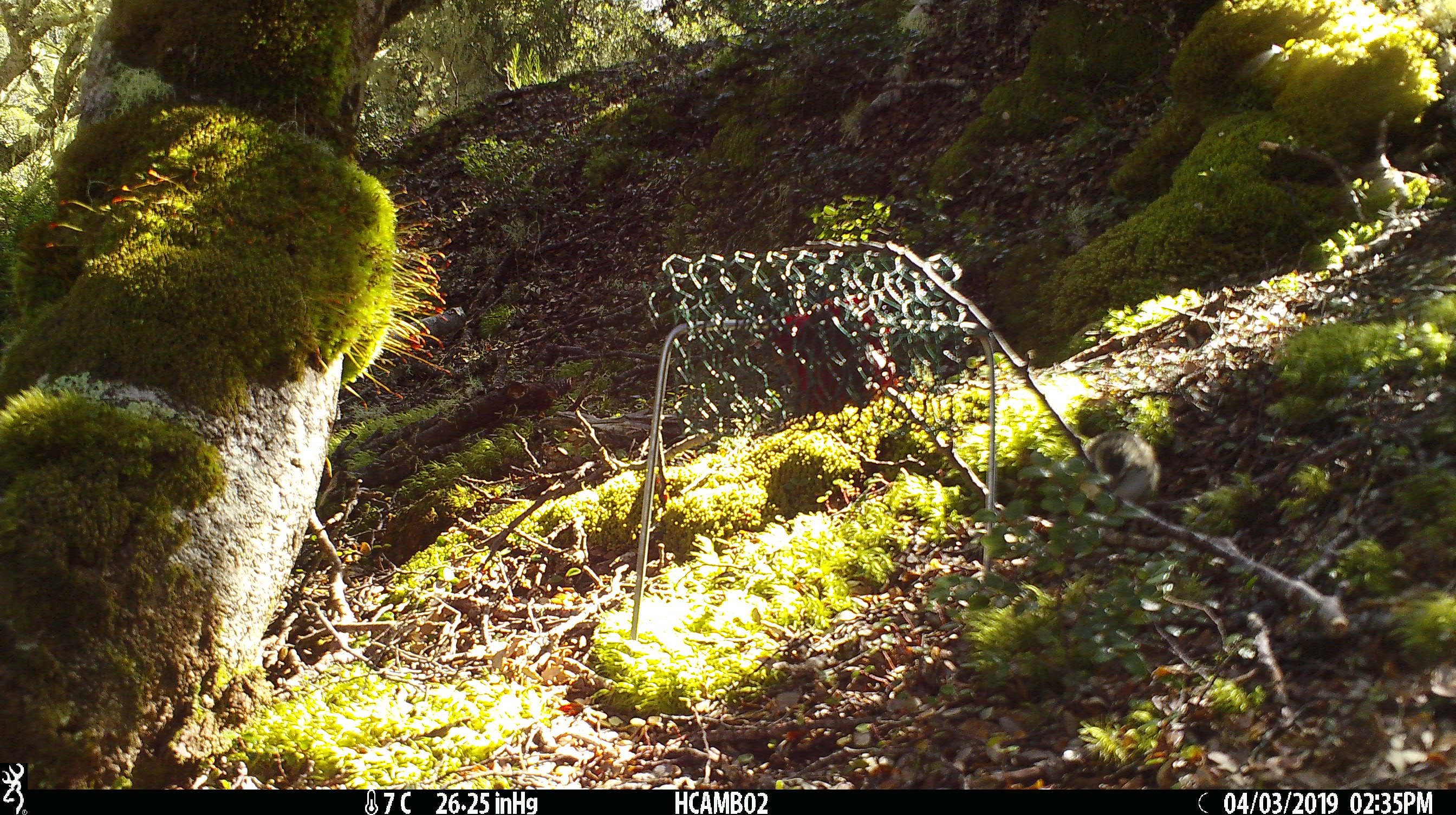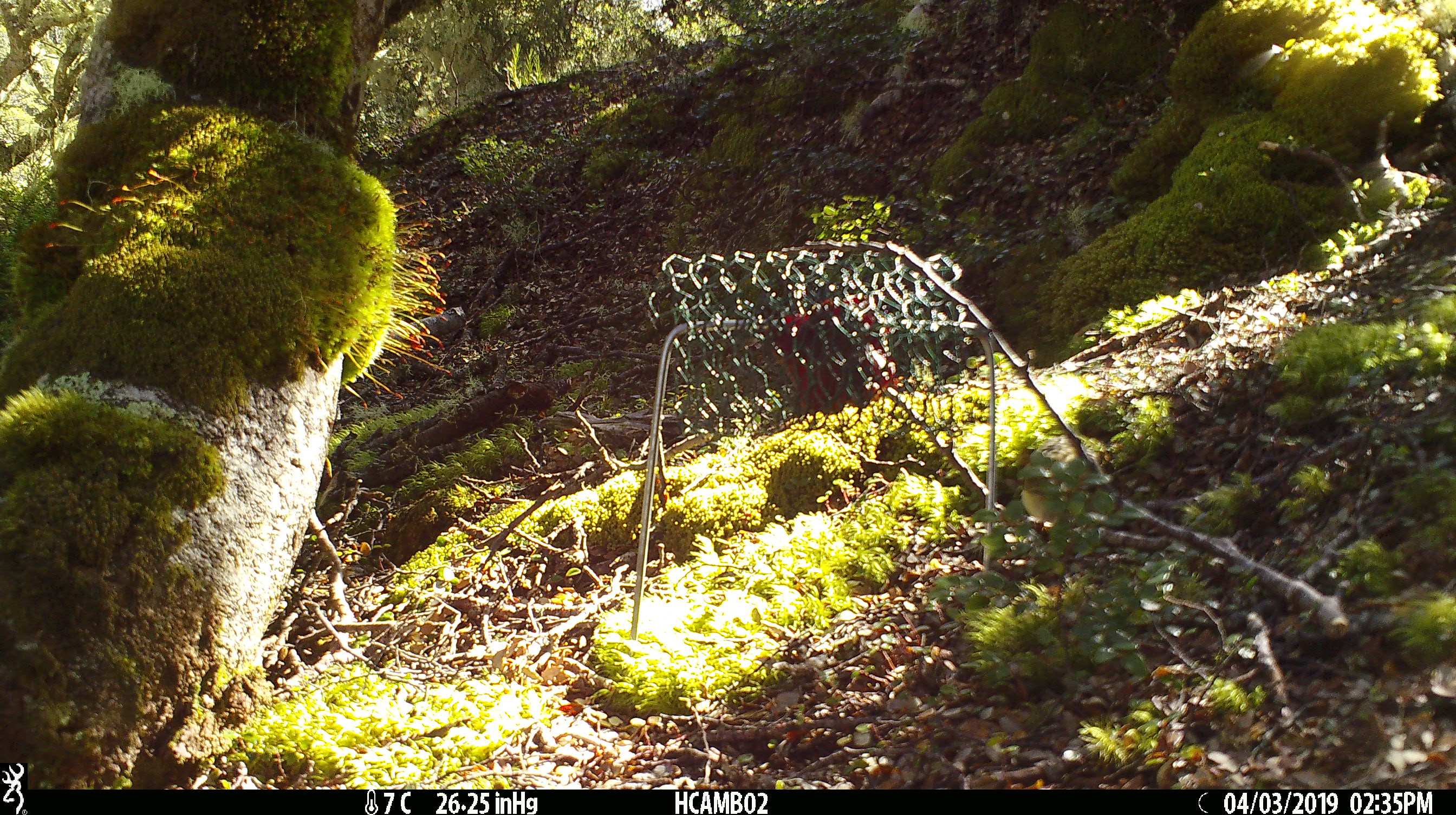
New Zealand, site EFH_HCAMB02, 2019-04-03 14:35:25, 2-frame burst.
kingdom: Animalia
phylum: Chordata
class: Aves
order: Passeriformes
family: Acanthisittidae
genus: Acanthisitta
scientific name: Acanthisitta chloris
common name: rifleman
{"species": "rifleman (Acanthisitta chloris)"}